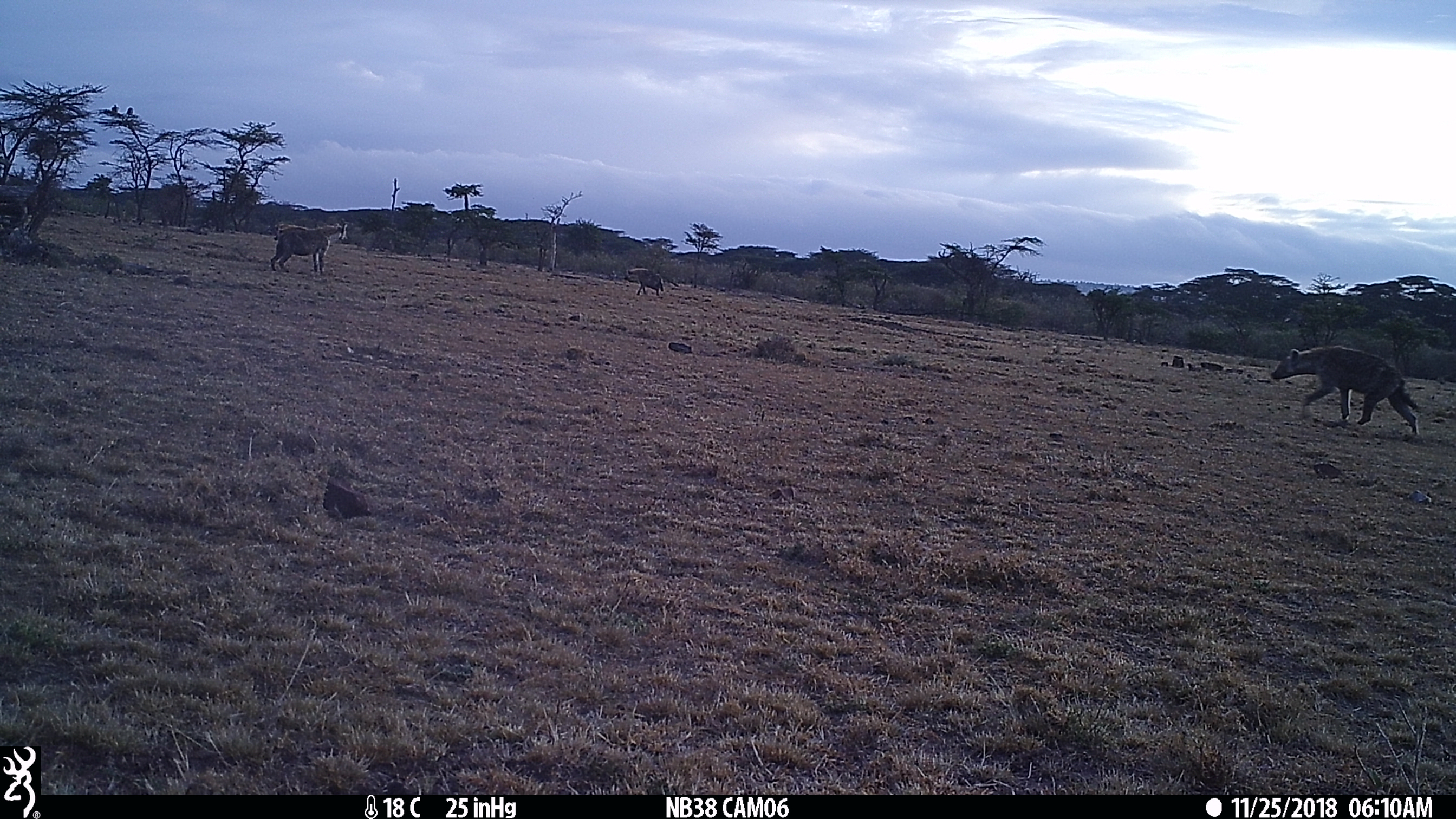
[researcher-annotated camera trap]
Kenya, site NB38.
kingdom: Animalia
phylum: Chordata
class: Mammalia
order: Carnivora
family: Hyaenidae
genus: Crocuta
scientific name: Crocuta crocuta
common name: spotted hyena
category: hyena spotted